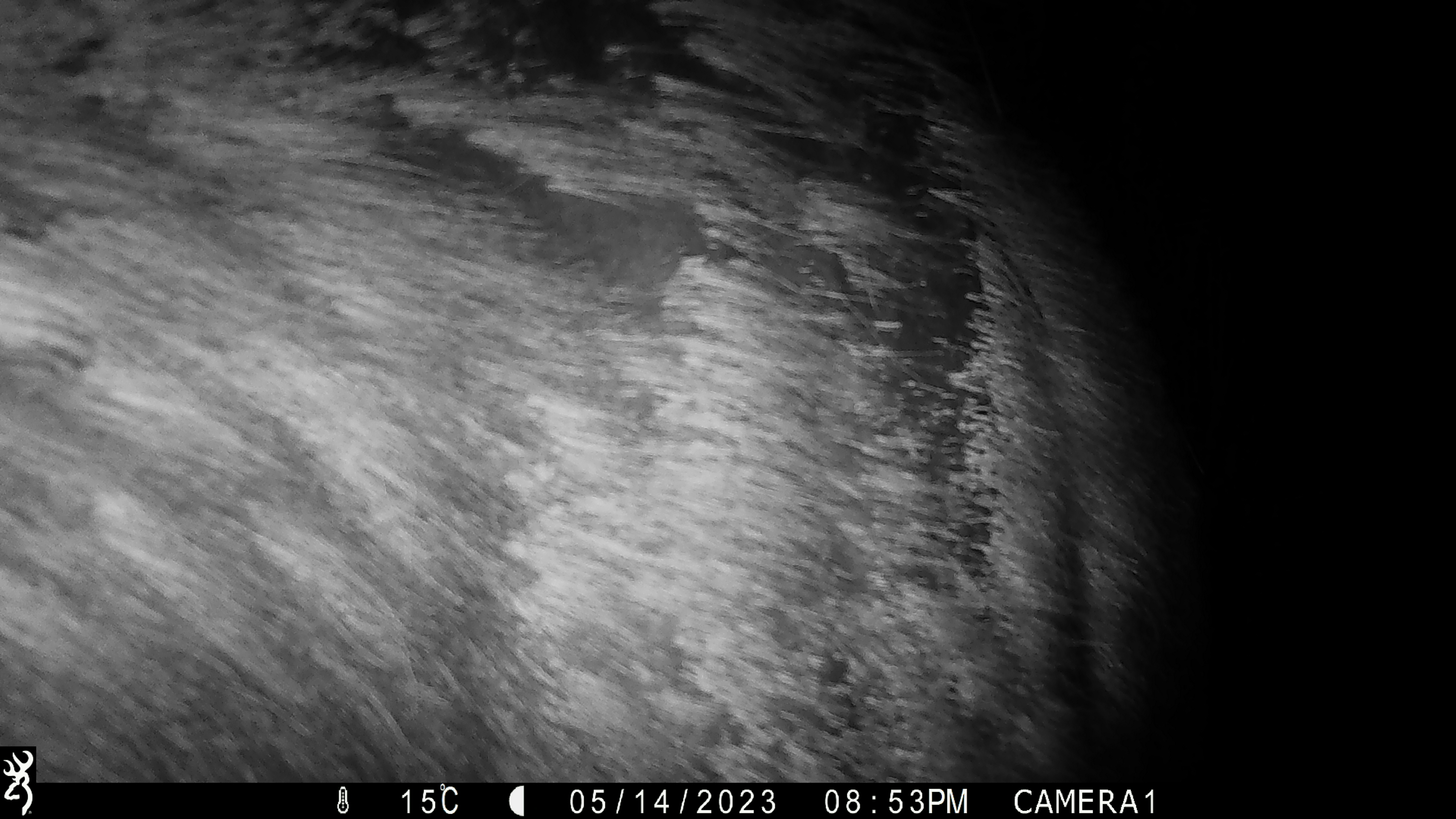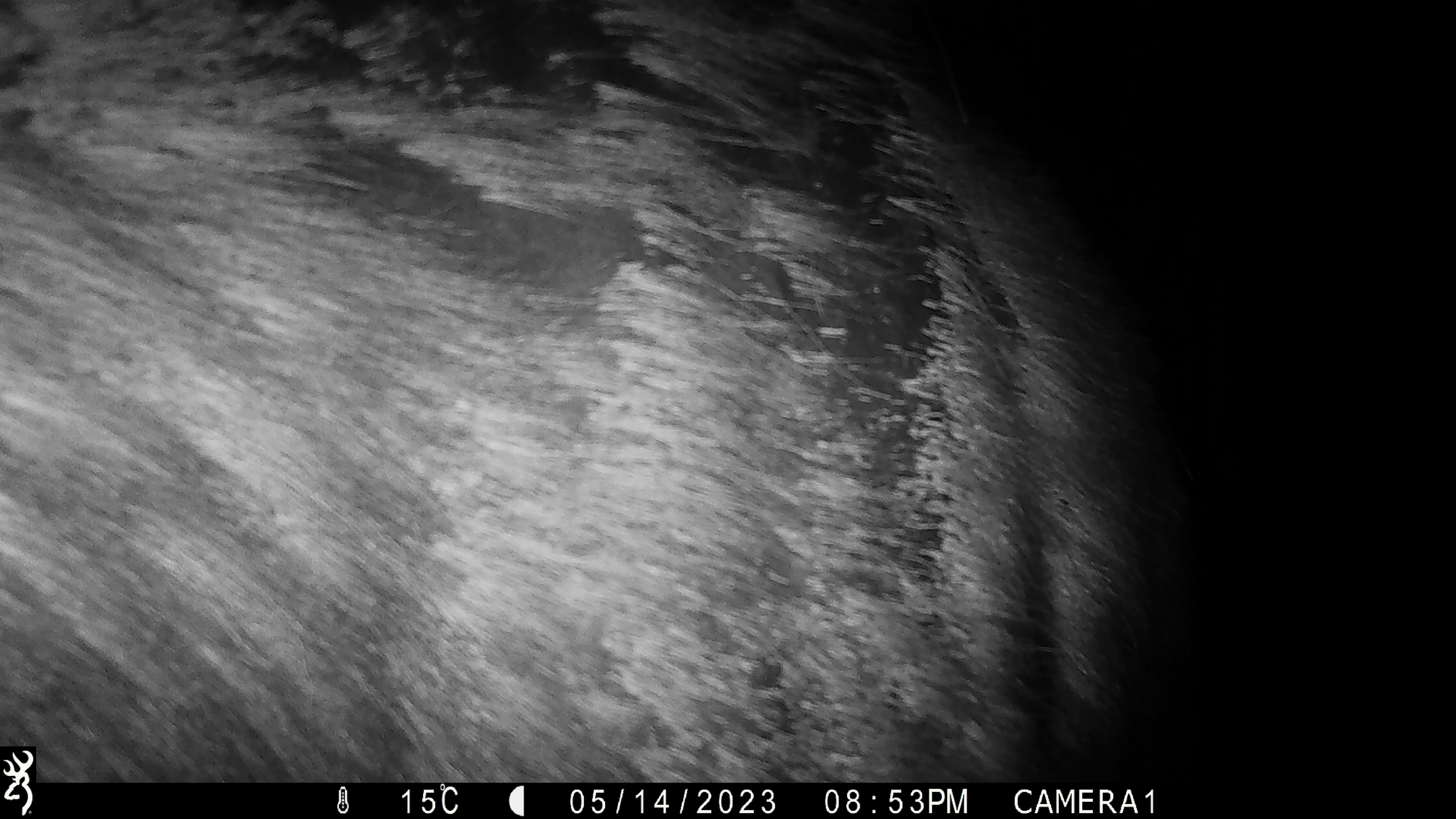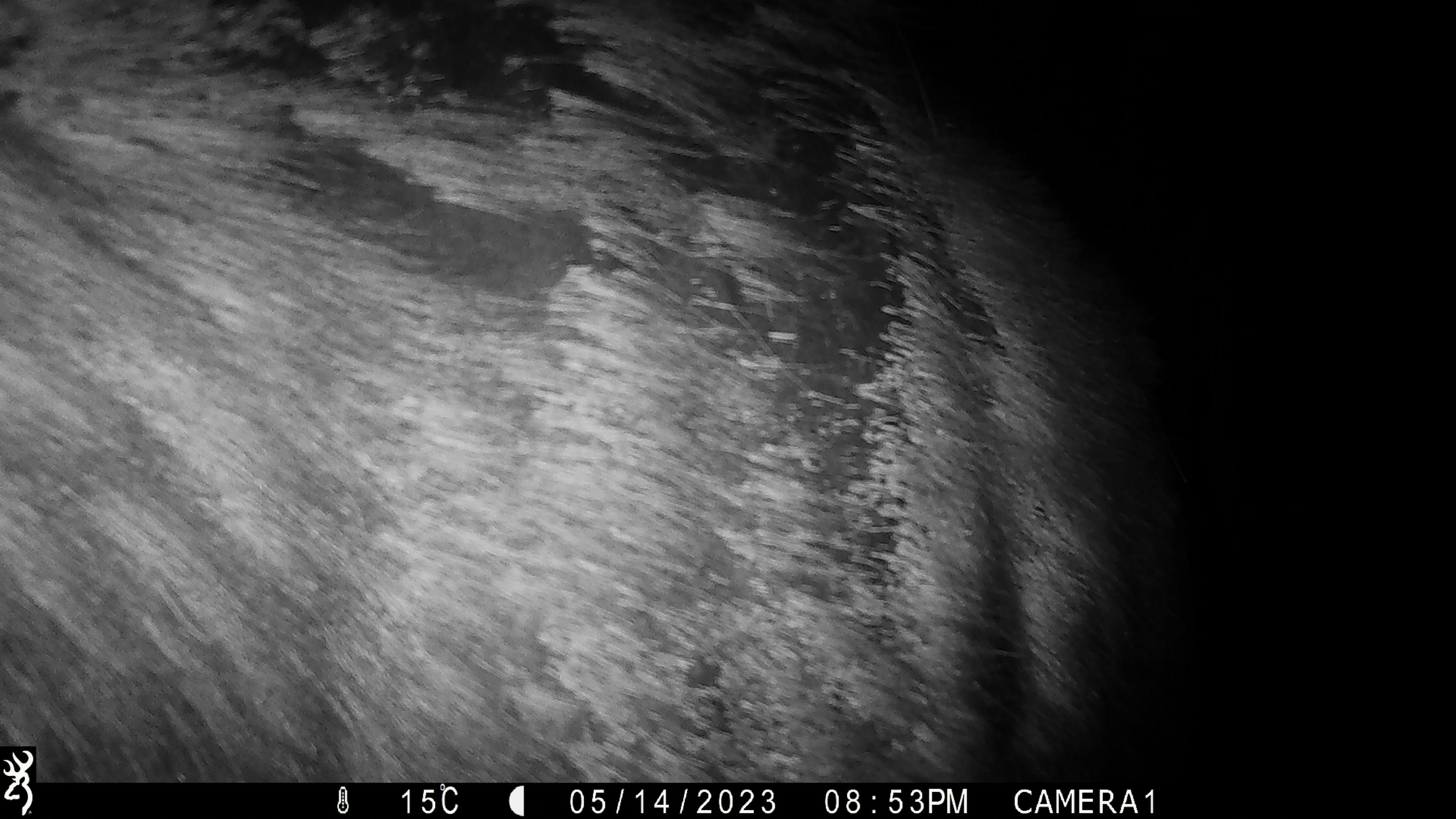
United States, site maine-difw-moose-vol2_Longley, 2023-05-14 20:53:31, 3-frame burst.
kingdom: Animalia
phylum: Chordata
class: Mammalia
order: Artiodactyla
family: Cervidae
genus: Alces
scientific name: Alces alces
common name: moose